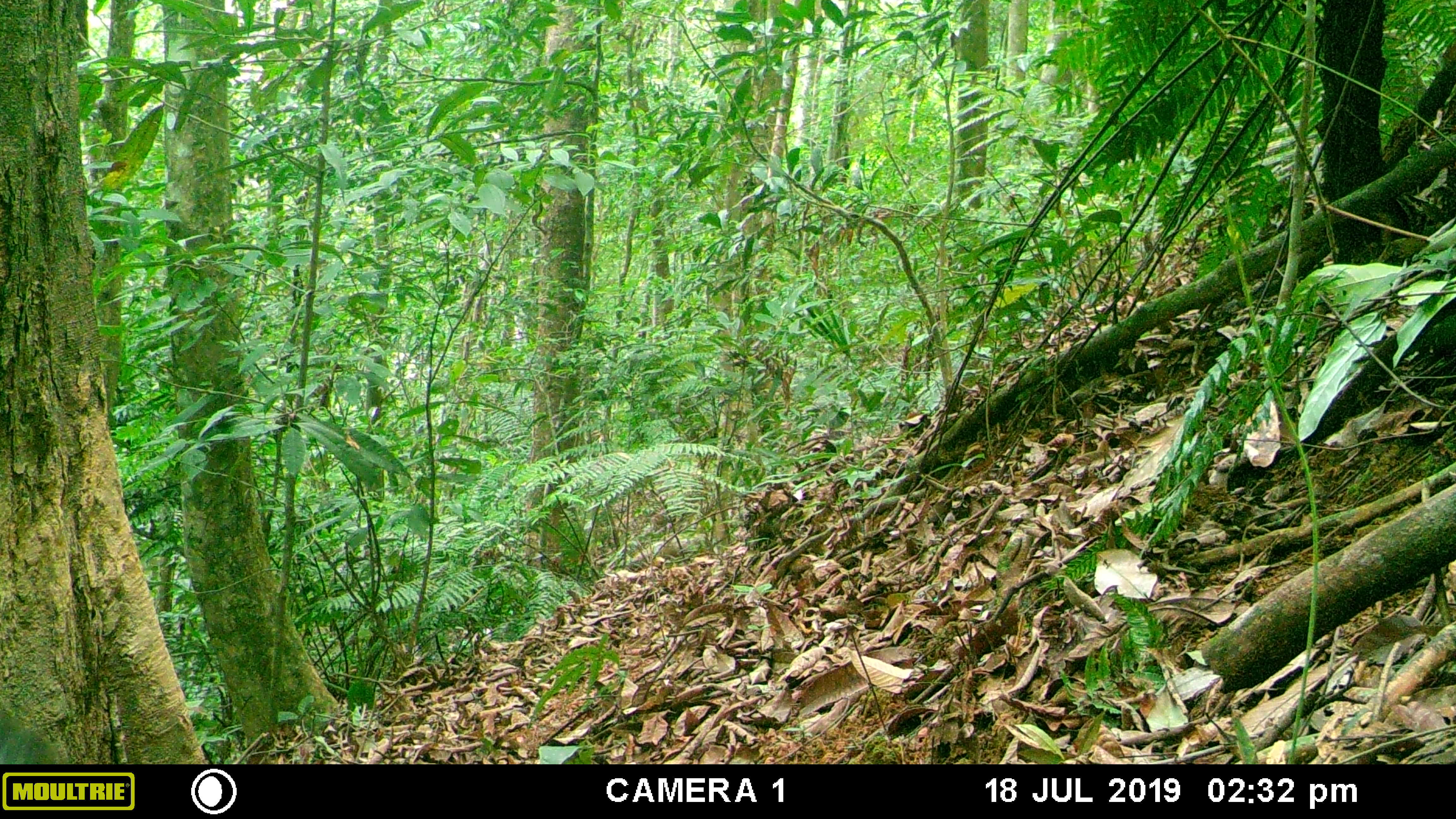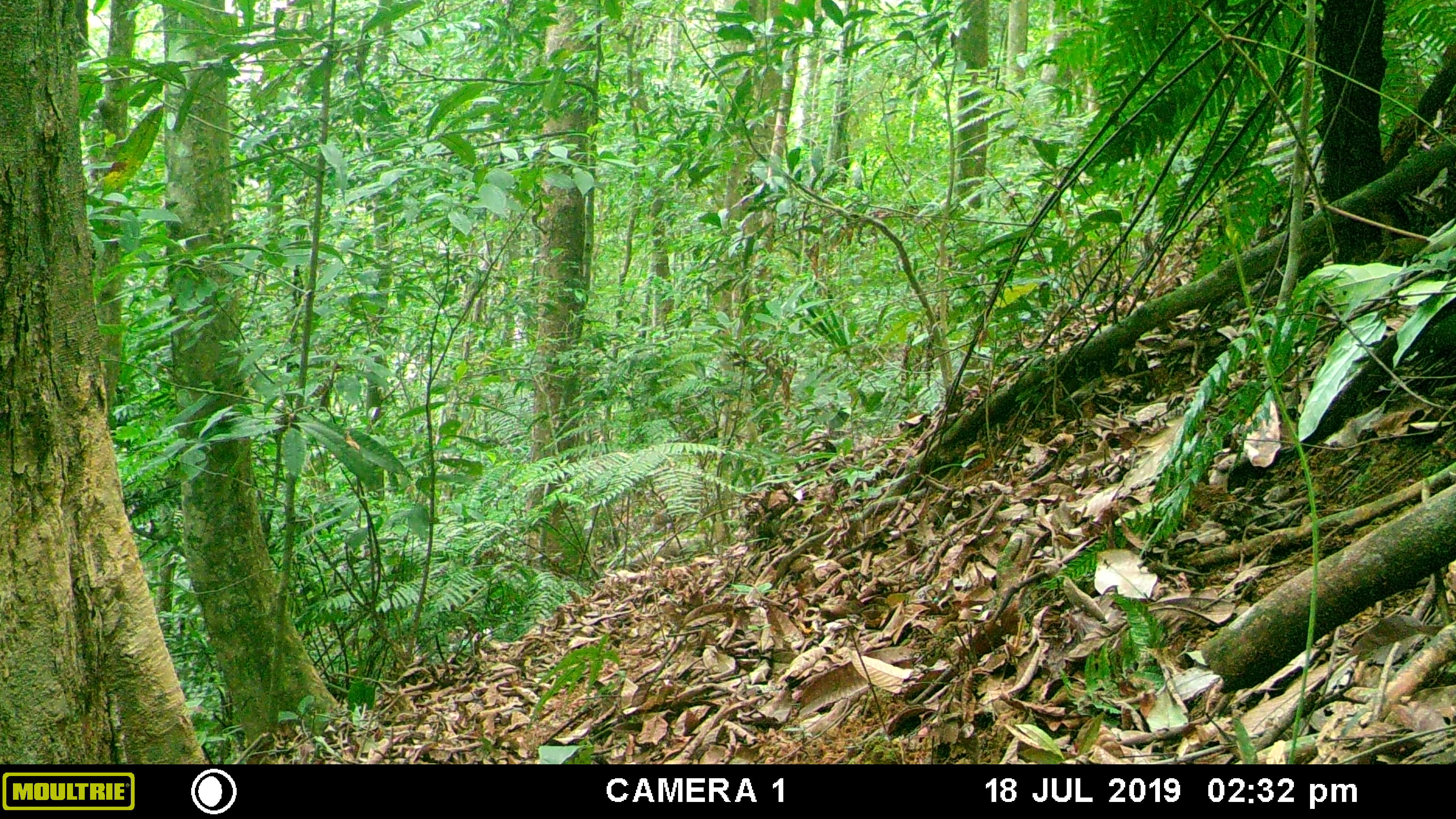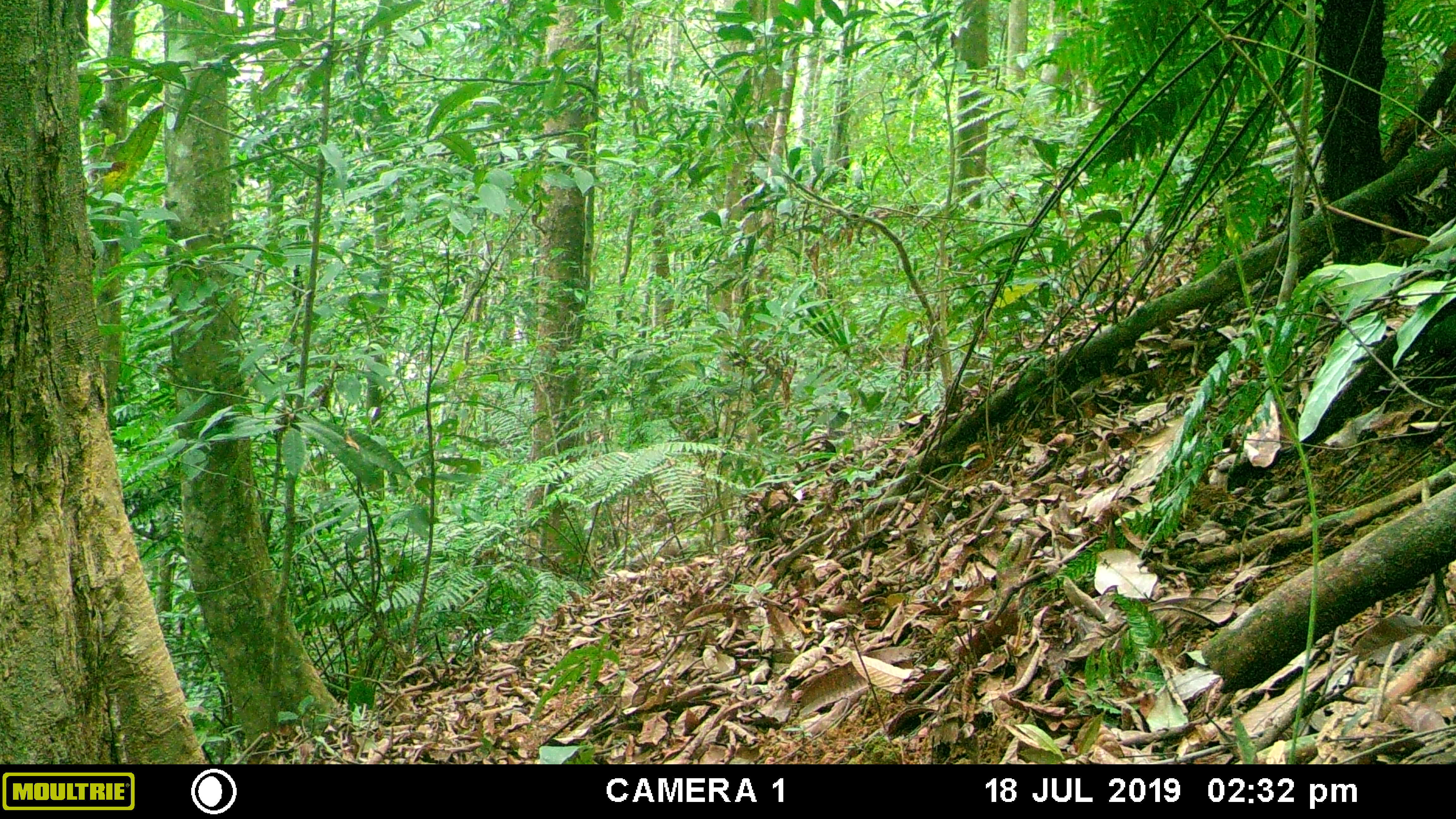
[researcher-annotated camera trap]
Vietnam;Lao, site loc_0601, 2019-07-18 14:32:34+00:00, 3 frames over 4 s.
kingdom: Animalia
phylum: Chordata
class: Mammalia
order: Artiodactyla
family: Suidae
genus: Sus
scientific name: Sus scrofa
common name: eurasian wild pig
Eurasian wild pig (Sus scrofa). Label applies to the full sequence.